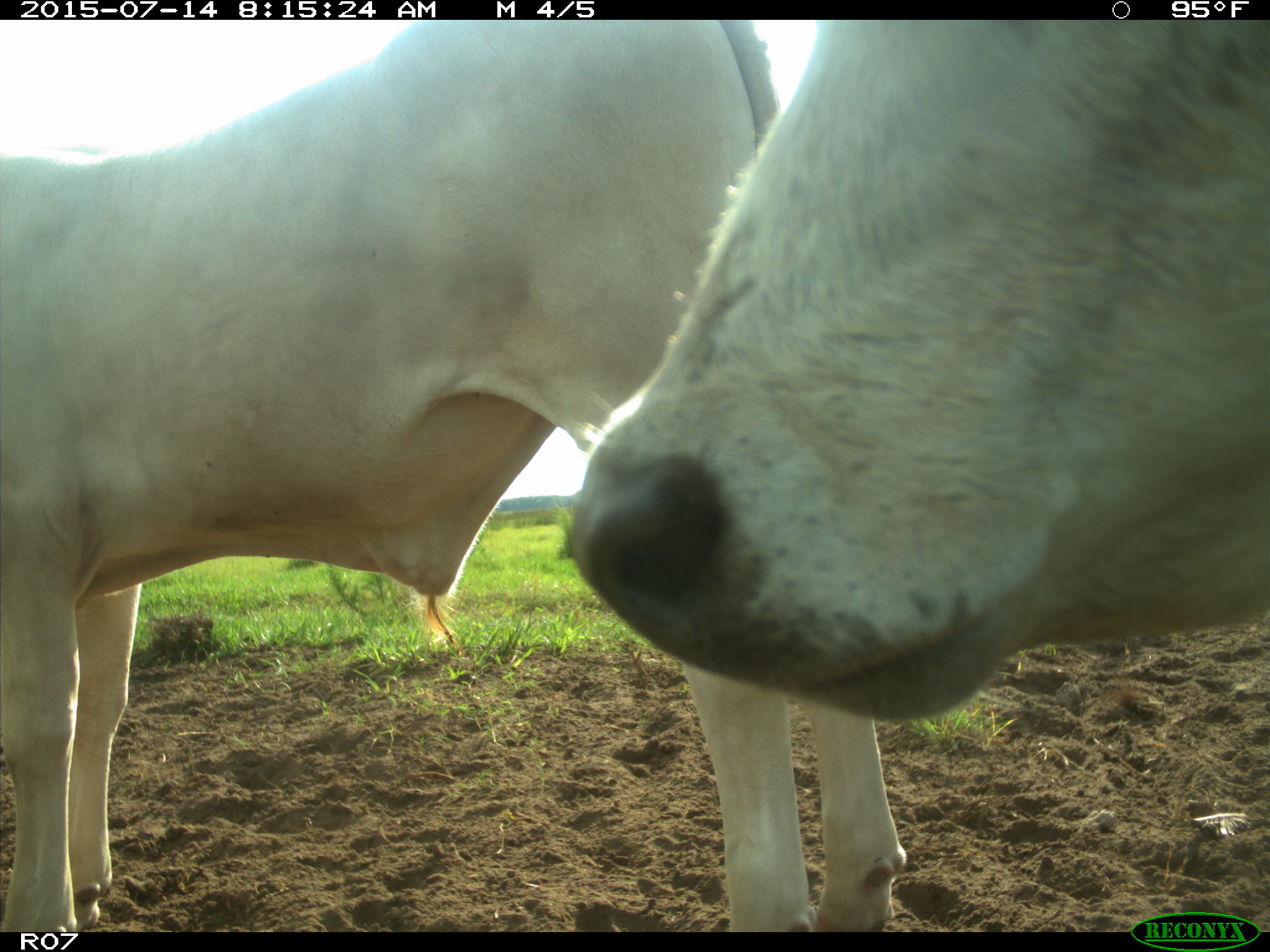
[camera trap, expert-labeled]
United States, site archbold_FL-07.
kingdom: Animalia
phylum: Chordata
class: Mammalia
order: Artiodactyla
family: Bovidae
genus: Bos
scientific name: Bos taurus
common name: domestic cow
Bos taurus (domestic cow).